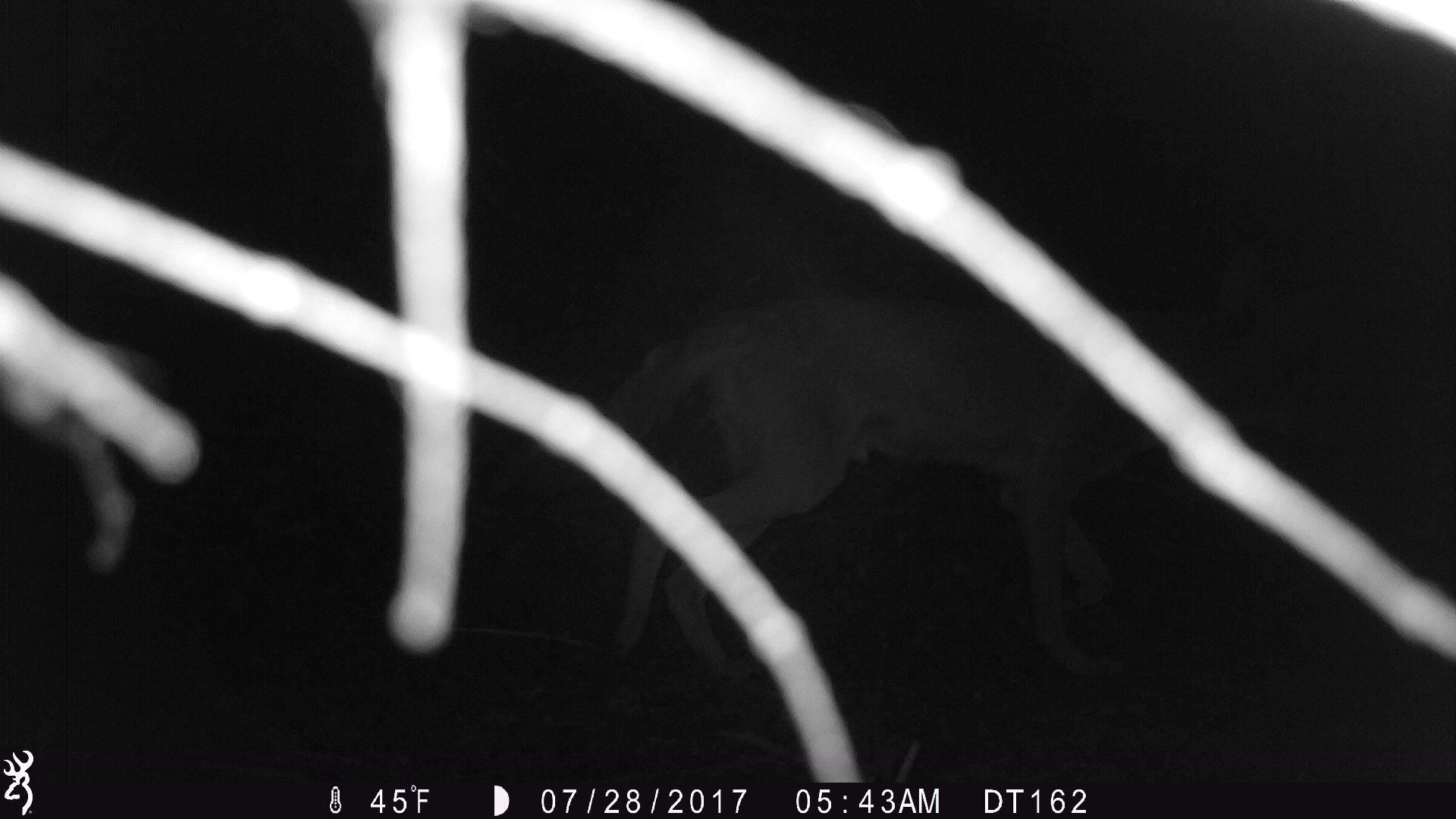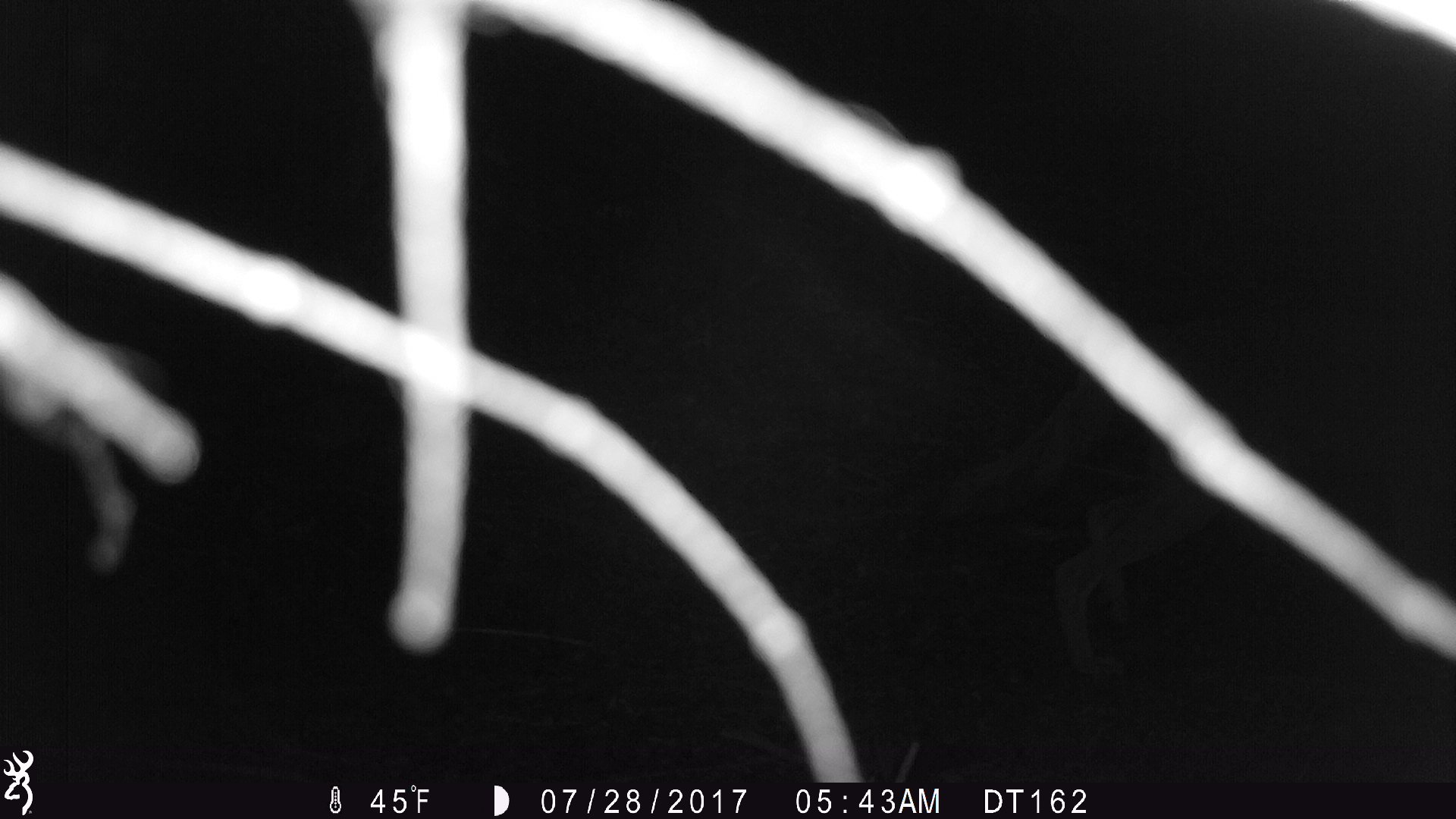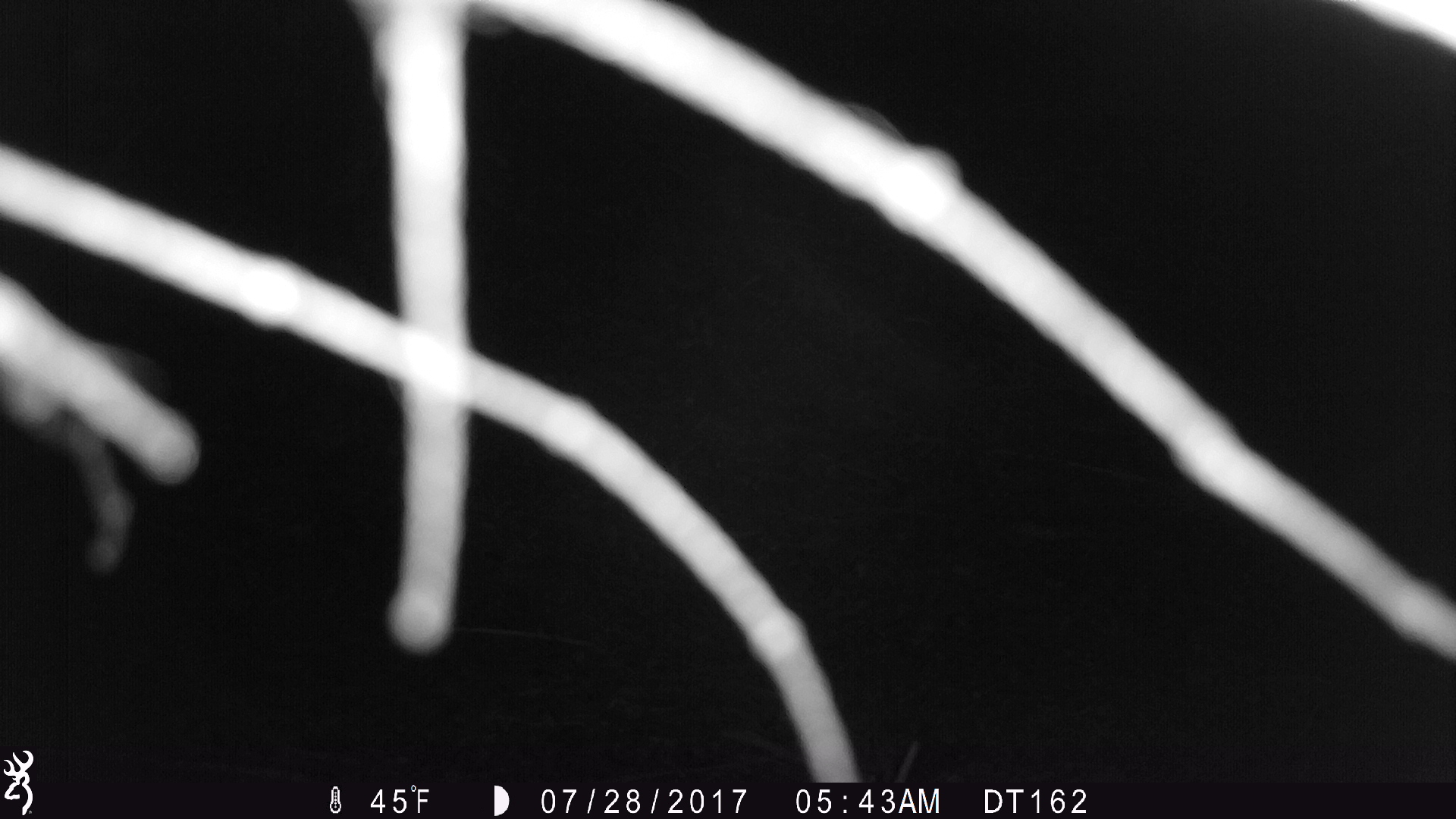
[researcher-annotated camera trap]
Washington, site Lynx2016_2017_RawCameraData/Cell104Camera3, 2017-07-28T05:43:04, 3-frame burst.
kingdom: Animalia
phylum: Chordata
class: Mammalia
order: Carnivora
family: Canidae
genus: Canis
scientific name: Canis latrans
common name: coyote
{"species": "Canis latrans (coyote)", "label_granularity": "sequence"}